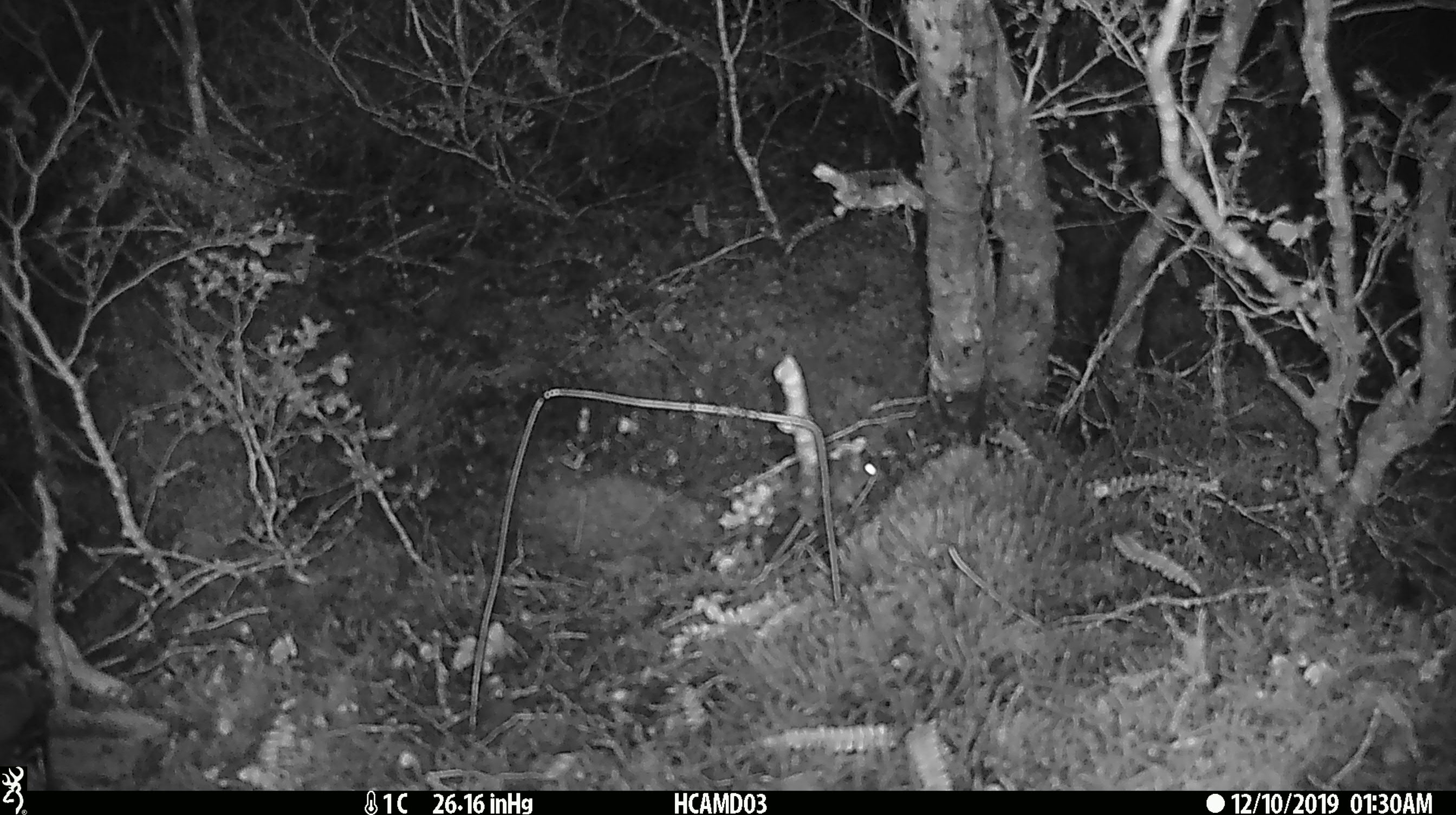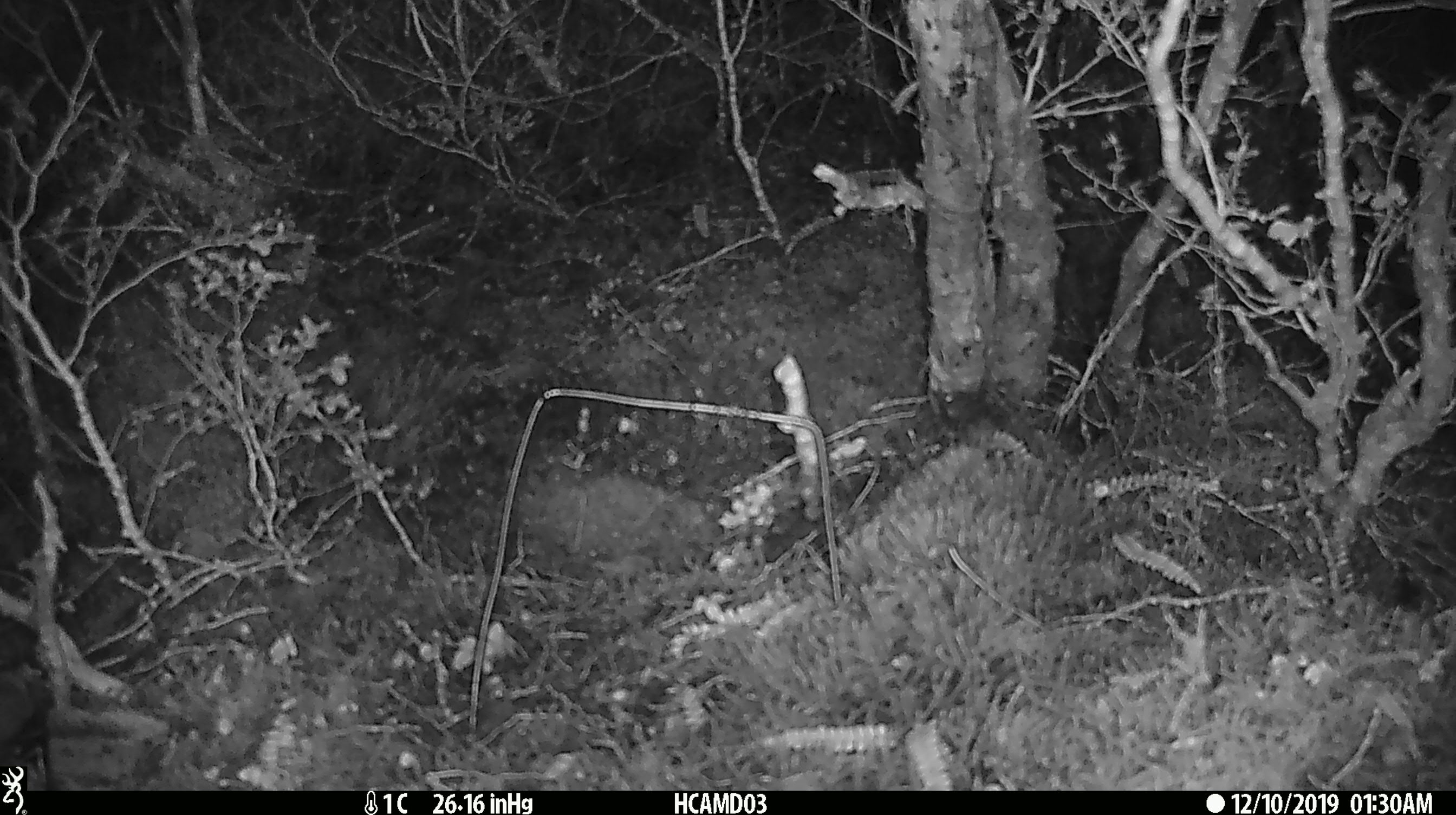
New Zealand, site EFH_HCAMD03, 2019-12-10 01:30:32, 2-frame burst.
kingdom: Animalia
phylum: Chordata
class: Mammalia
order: Rodentia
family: Muridae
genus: Mus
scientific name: Mus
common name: mouse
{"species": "mouse (Mus)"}